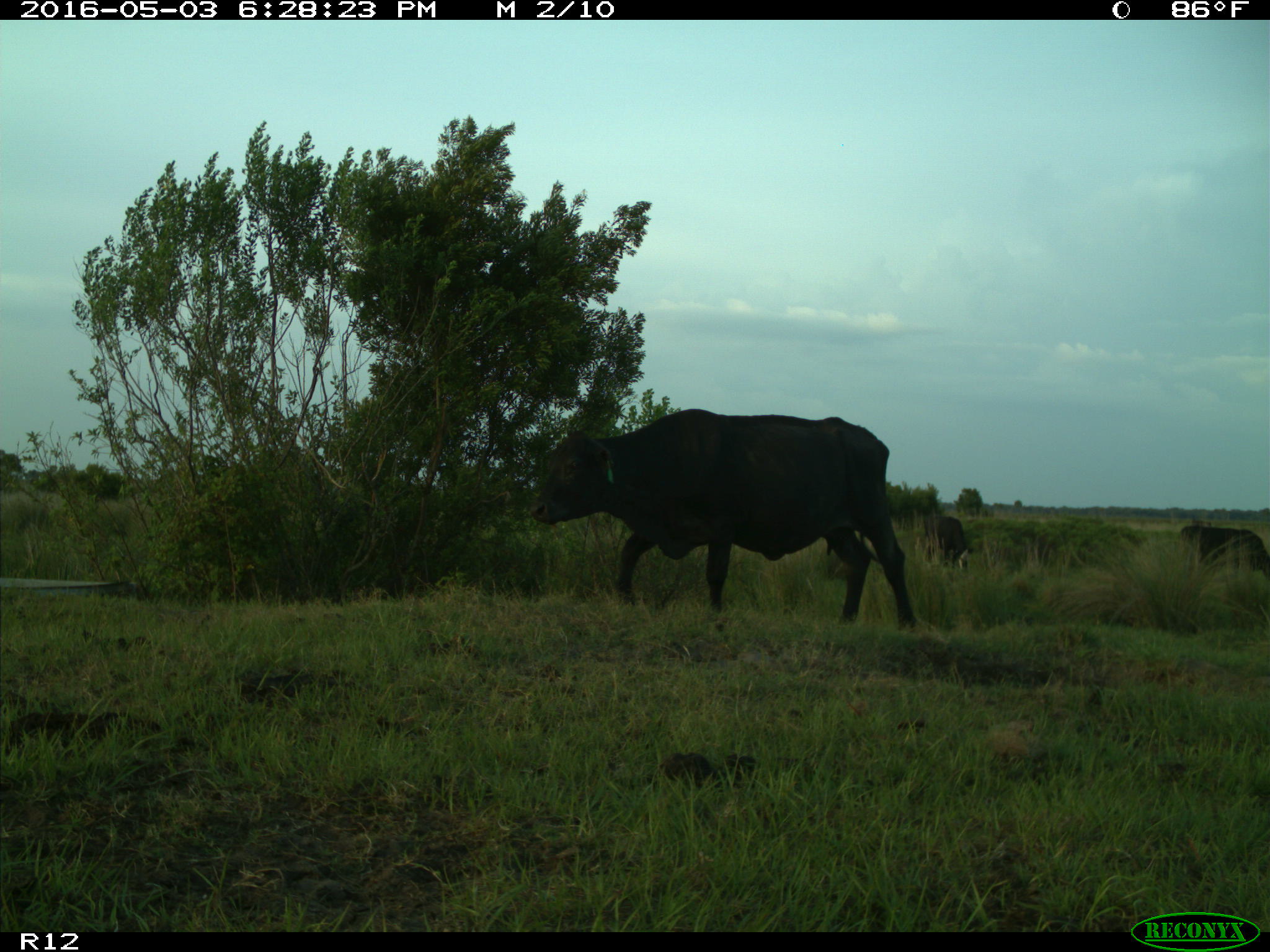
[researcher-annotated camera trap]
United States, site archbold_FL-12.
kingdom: Animalia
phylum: Chordata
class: Mammalia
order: Artiodactyla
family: Bovidae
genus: Bos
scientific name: Bos taurus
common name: domestic cow